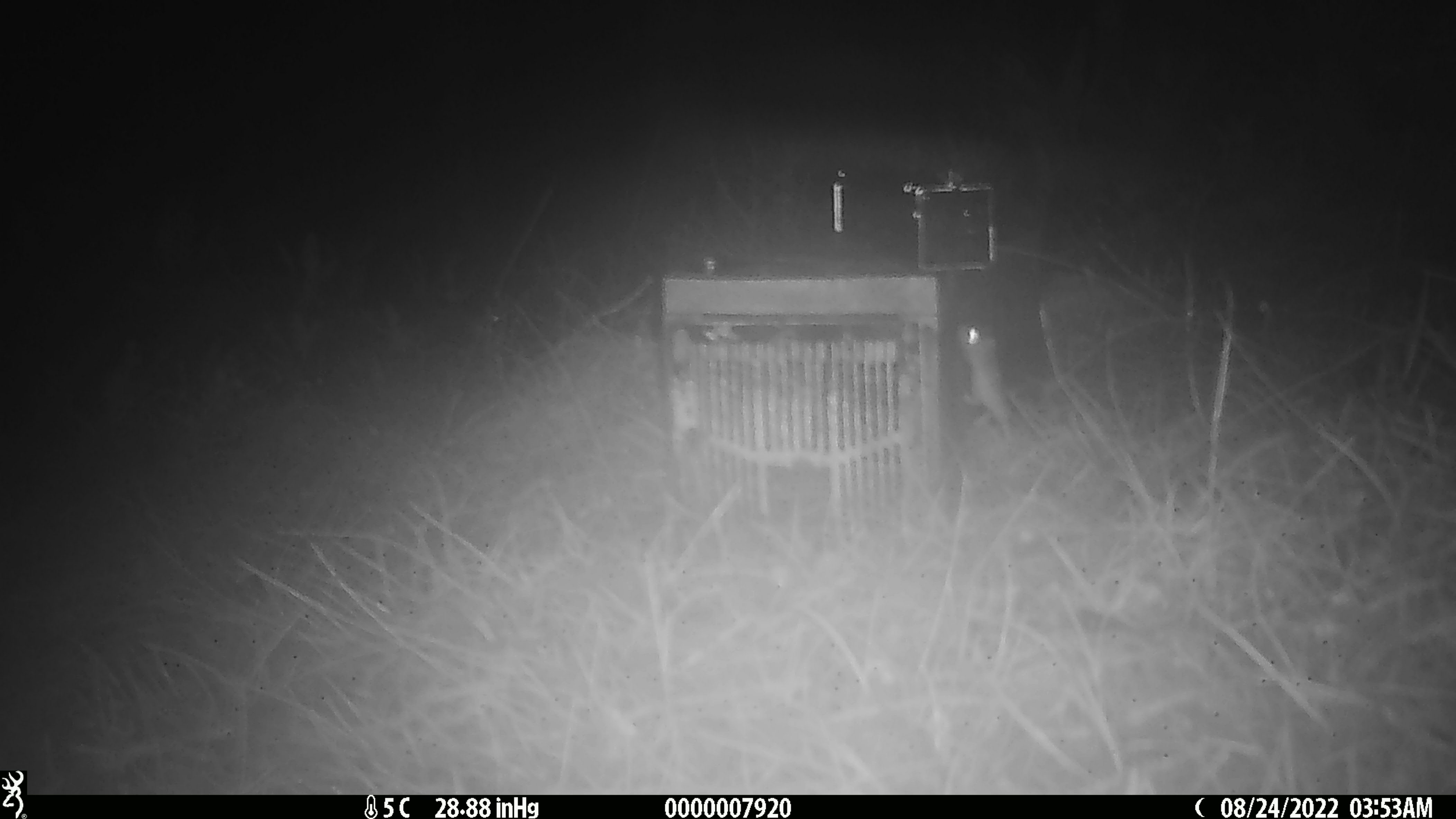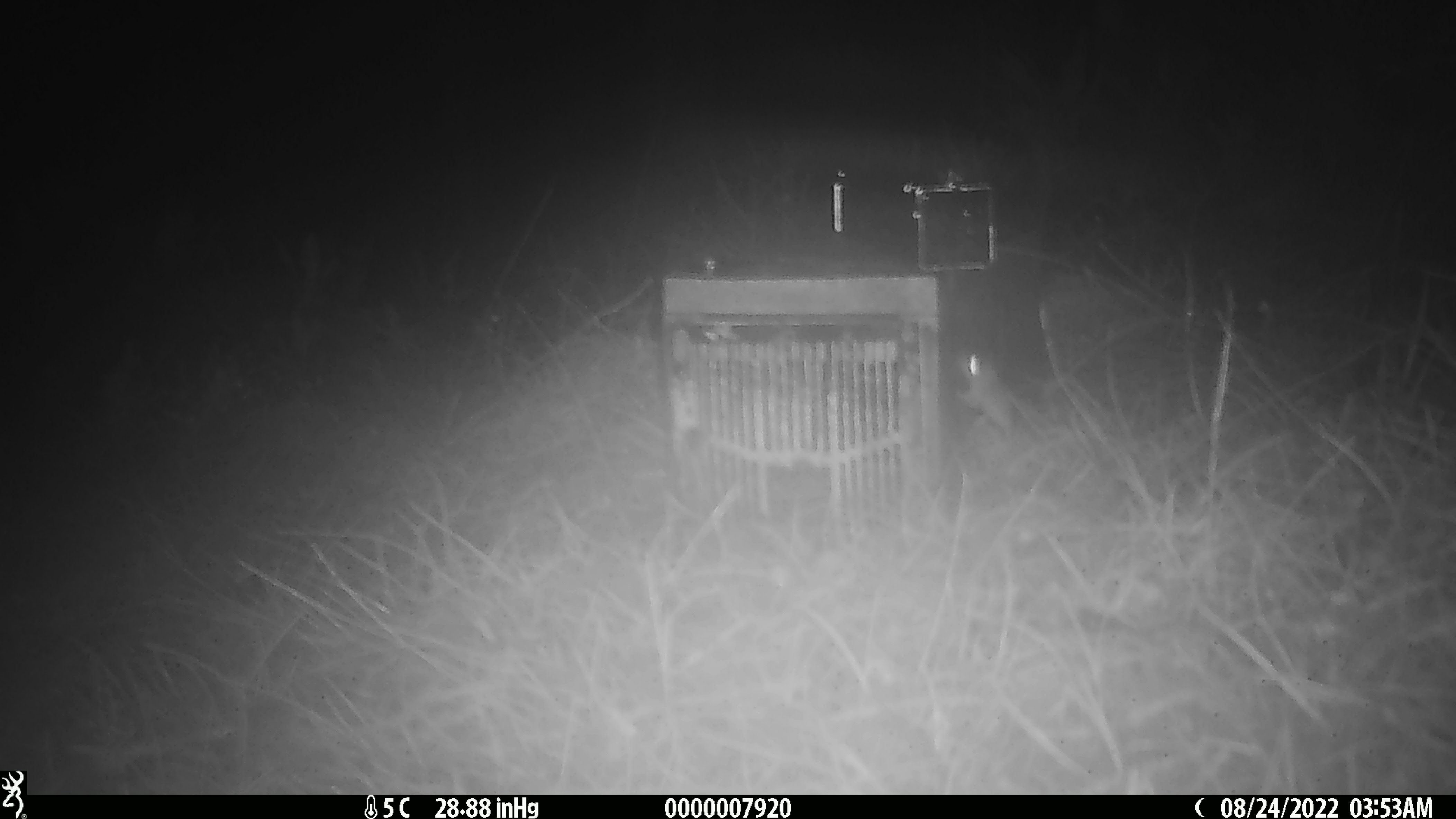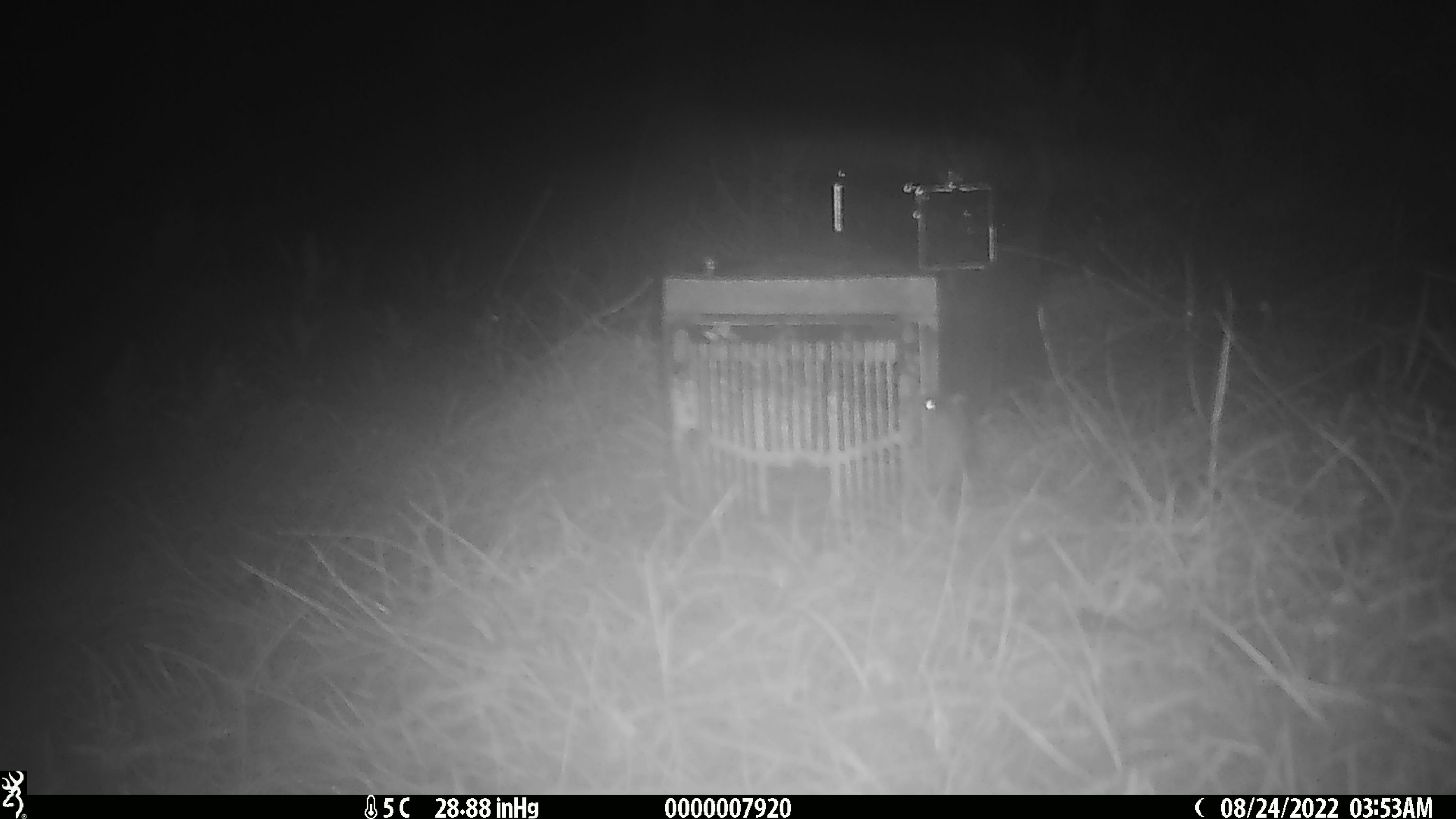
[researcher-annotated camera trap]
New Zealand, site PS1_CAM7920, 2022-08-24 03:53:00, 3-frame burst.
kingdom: Animalia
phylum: Chordata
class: Mammalia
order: Rodentia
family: Muridae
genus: Mus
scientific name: Mus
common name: mouse